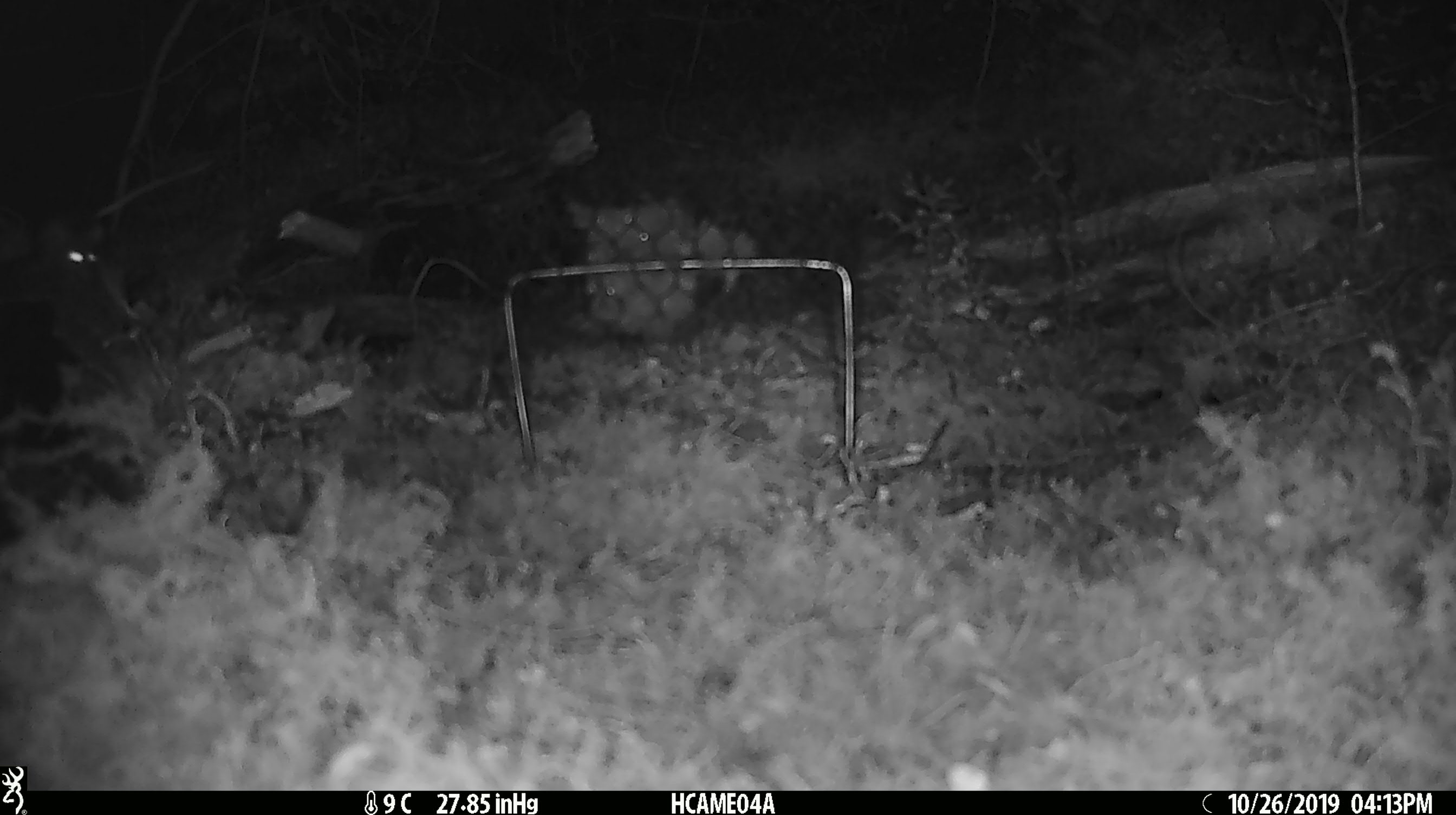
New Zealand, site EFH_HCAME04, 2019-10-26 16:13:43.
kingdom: Animalia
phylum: Chordata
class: Mammalia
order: Rodentia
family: Muridae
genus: Mus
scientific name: Mus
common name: mouse